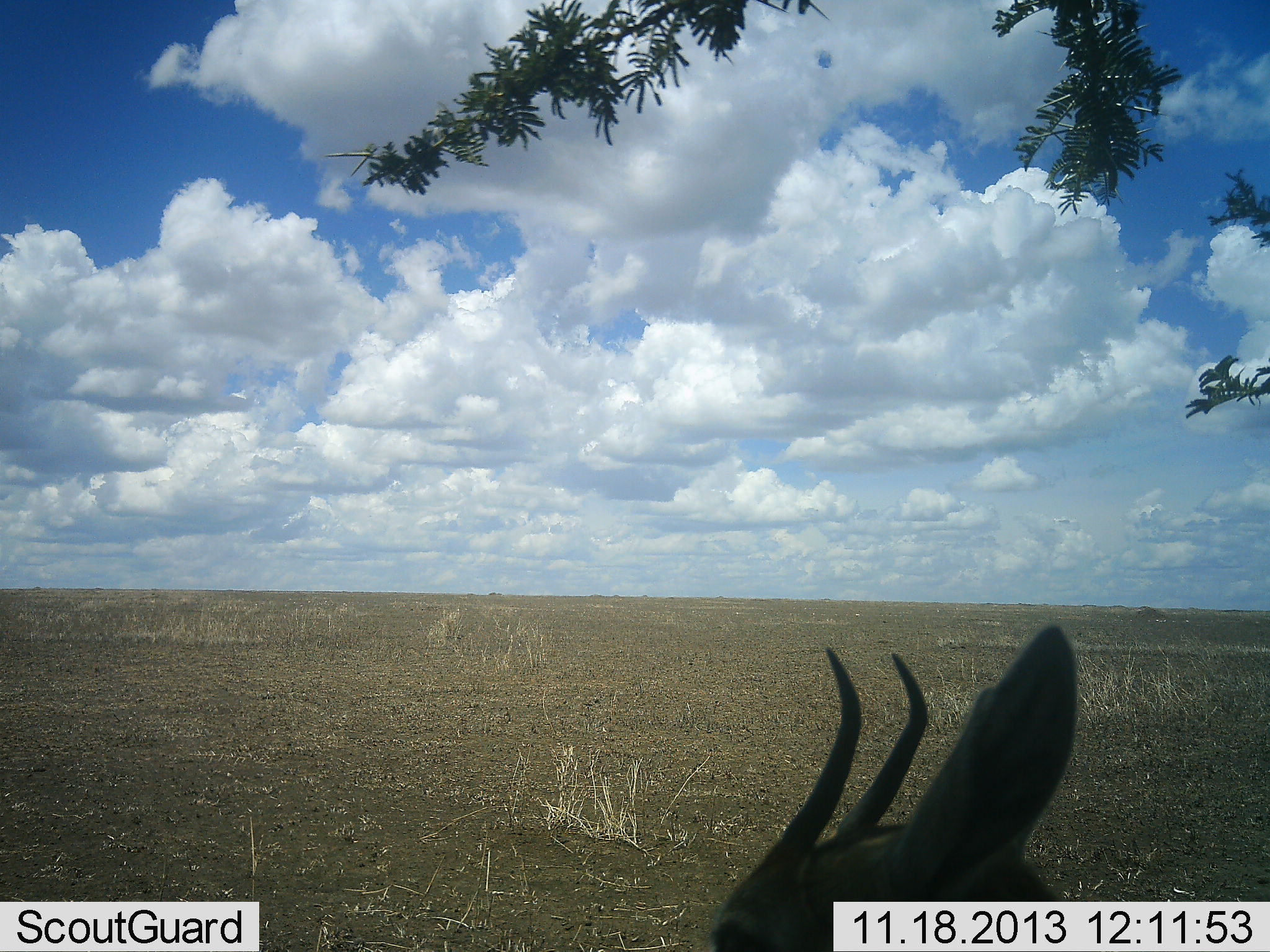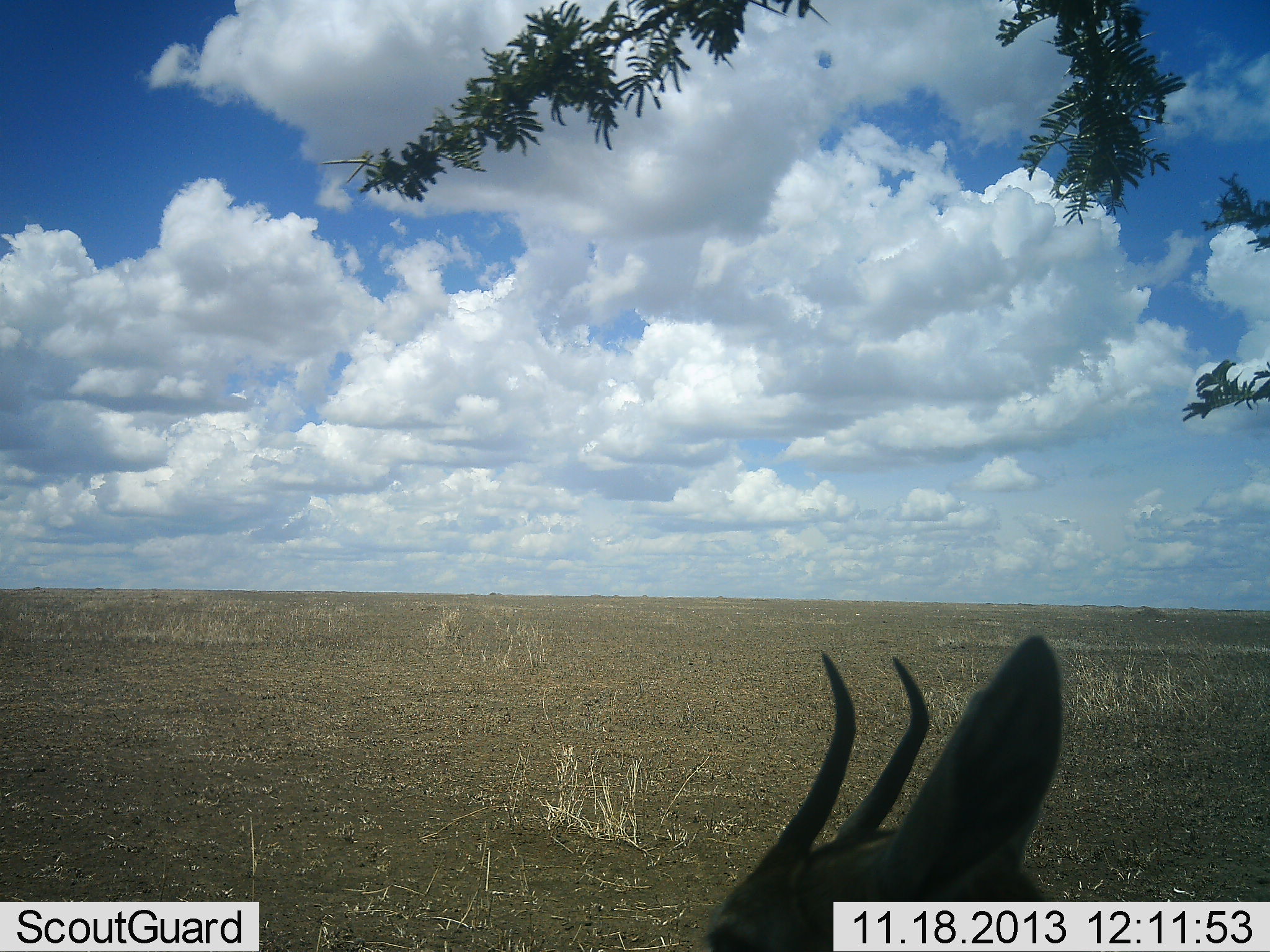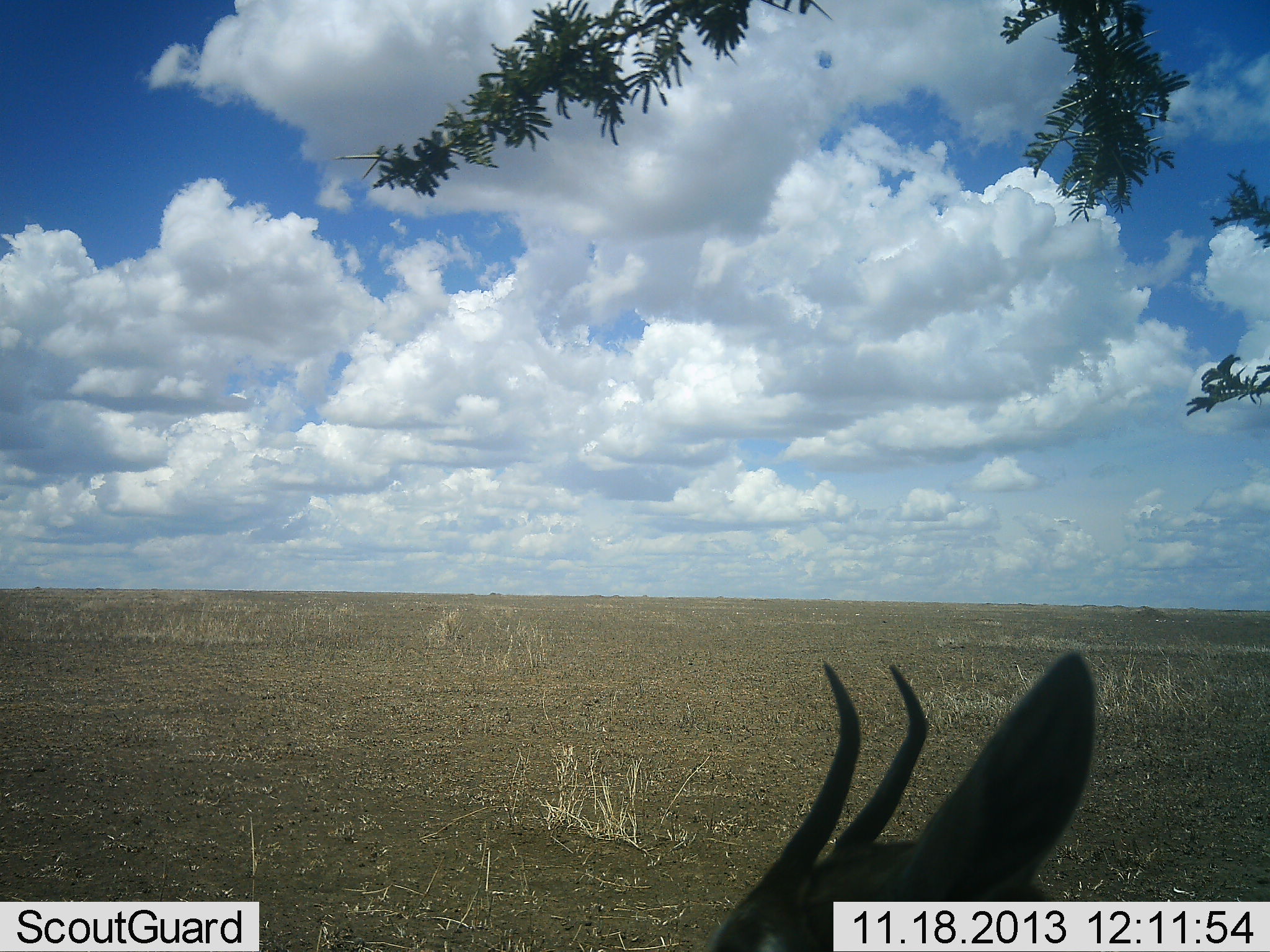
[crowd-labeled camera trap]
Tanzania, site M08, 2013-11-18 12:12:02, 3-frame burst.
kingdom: Animalia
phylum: Chordata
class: Mammalia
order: Artiodactyla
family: Bovidae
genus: Eudorcas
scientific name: Eudorcas thomsonii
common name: thomson's gazelle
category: gazellethomsons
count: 1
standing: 71%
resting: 29%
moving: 0%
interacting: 0%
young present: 0%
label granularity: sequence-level